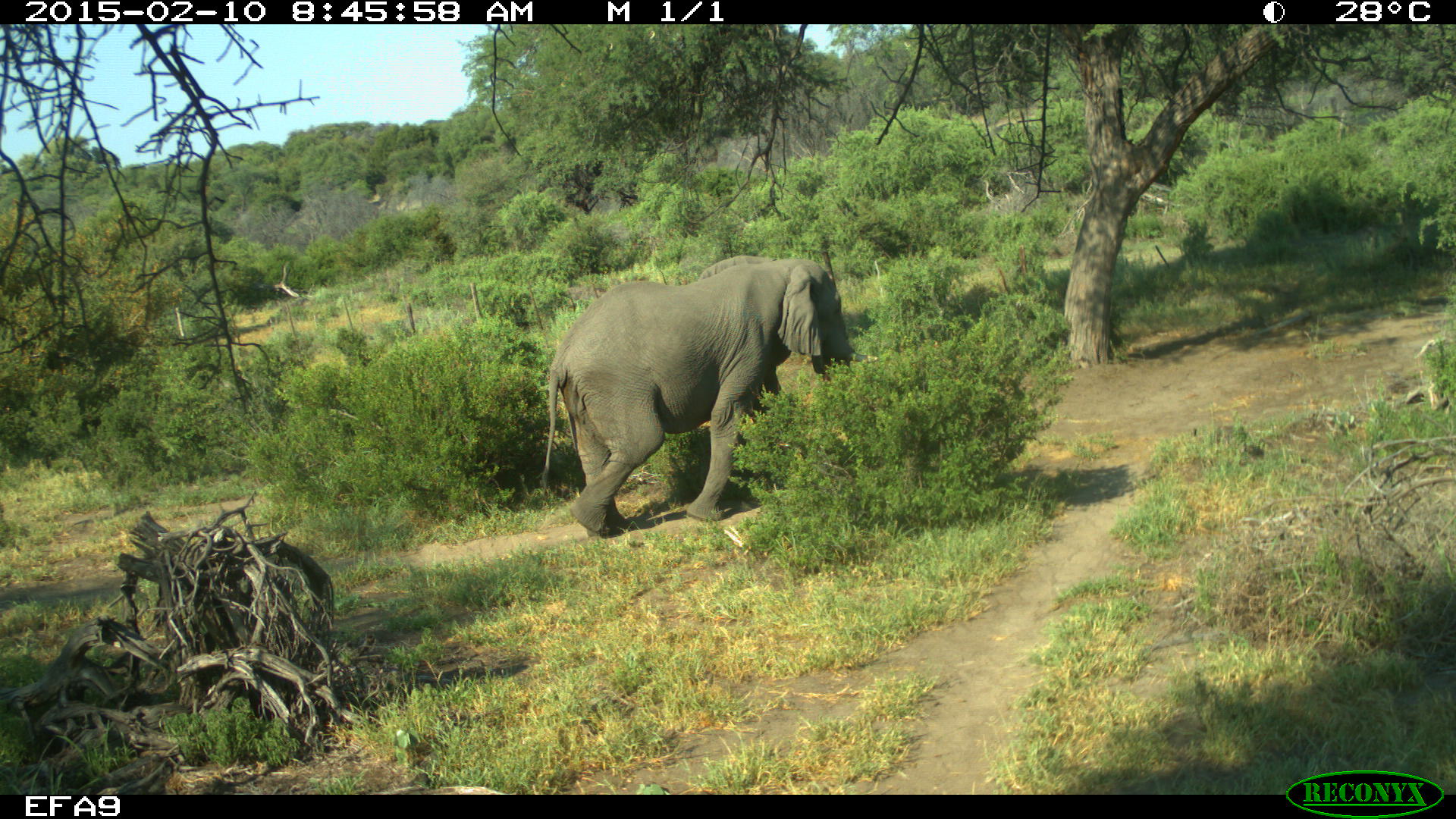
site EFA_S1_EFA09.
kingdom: Animalia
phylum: Chordata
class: Mammalia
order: Proboscidea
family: Elephantidae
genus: Loxodonta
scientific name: Loxodonta africana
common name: african bush elephant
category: elephant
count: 1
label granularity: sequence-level